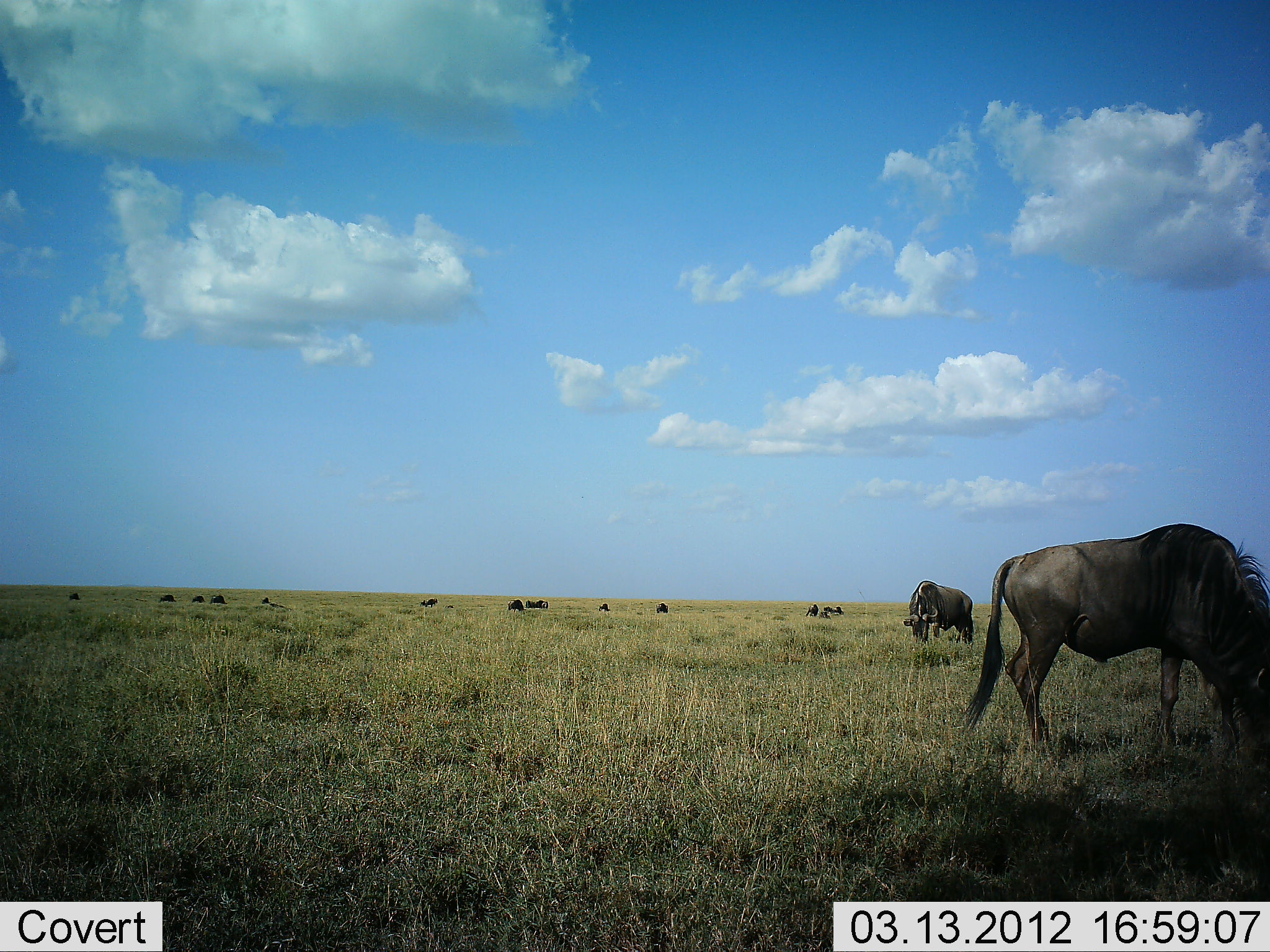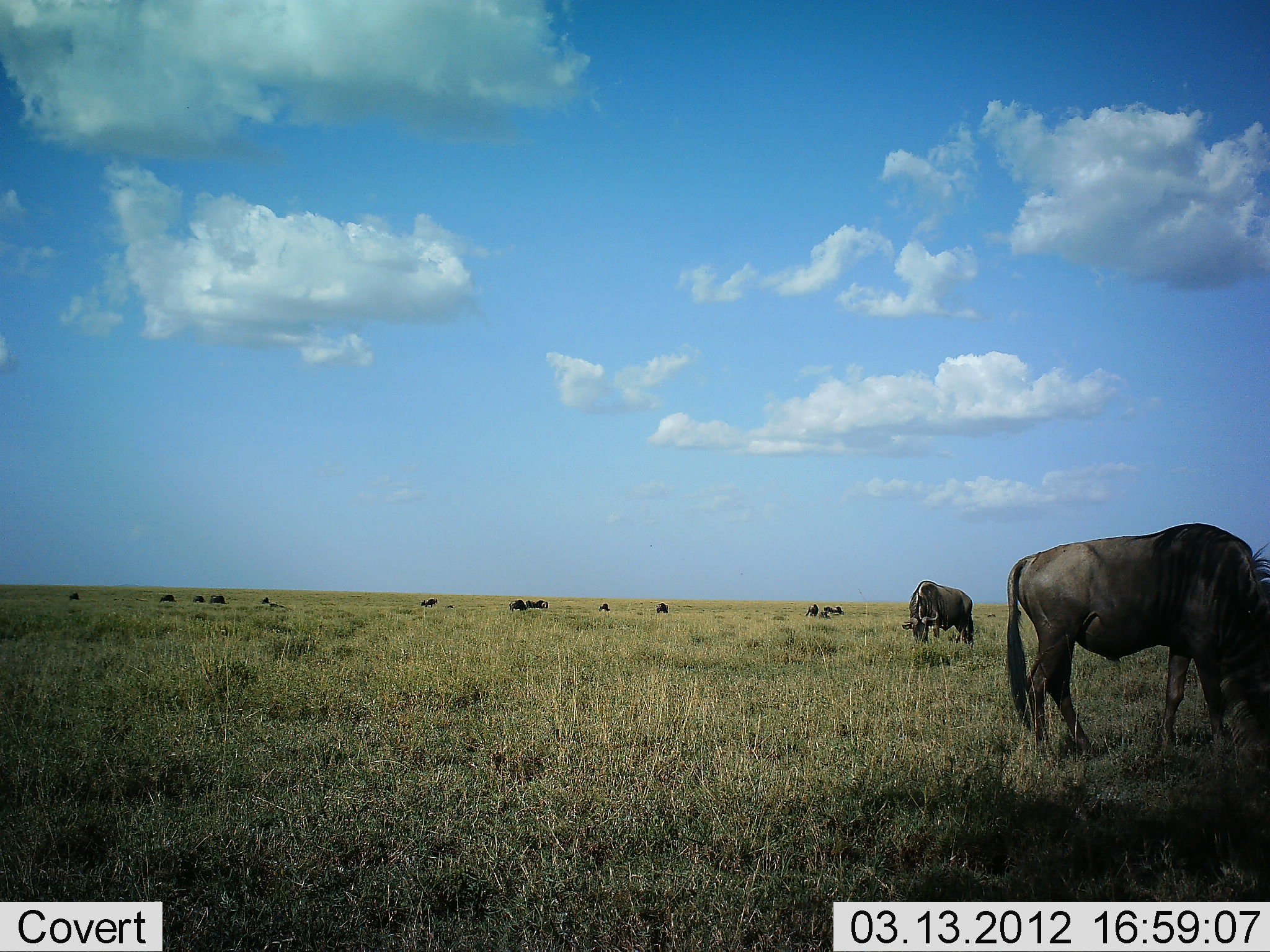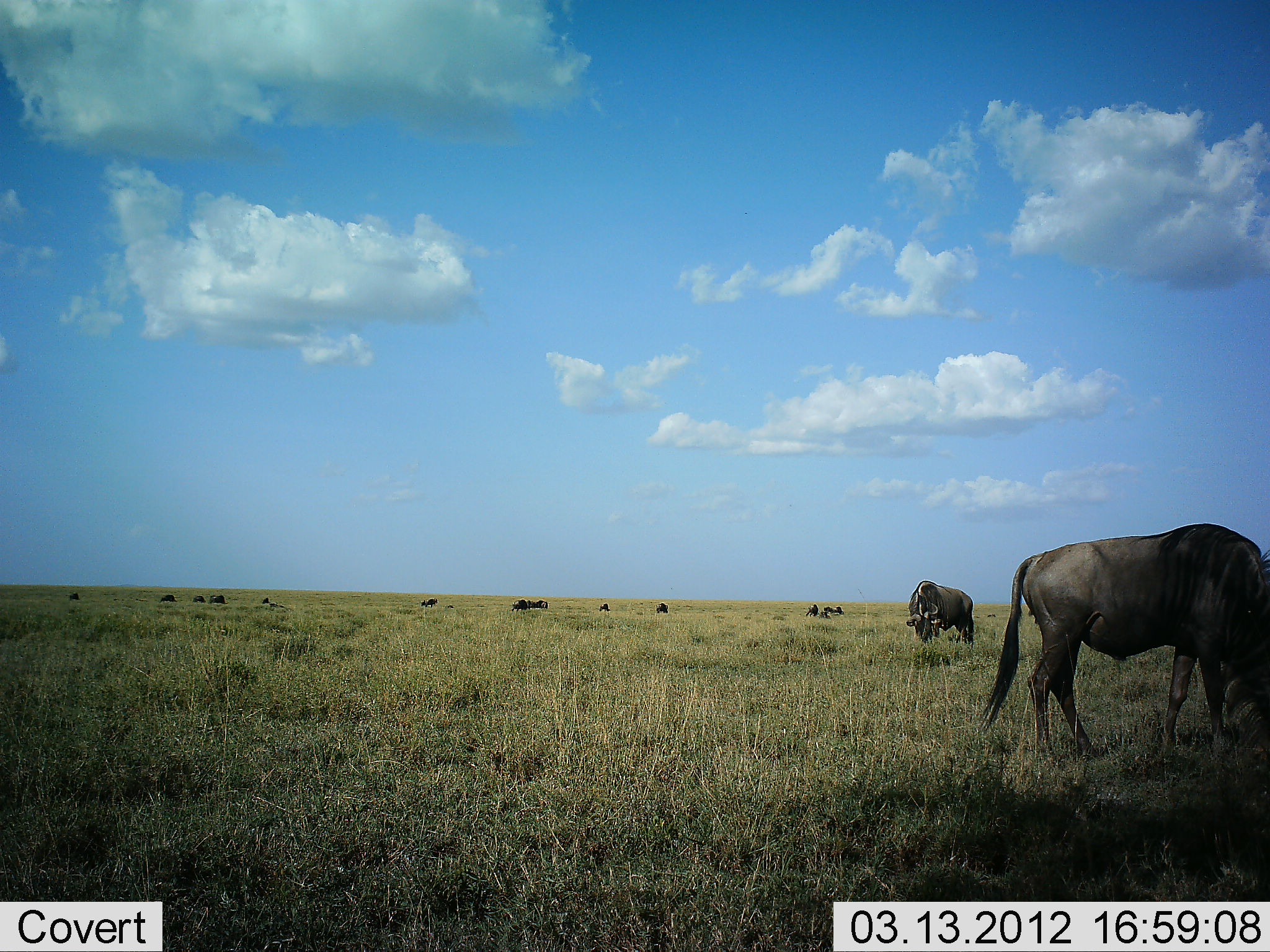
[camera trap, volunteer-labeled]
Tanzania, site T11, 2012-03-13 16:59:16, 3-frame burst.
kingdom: Animalia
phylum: Chordata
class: Mammalia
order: Artiodactyla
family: Bovidae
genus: Connochaetes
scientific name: Connochaetes taurinus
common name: blue wildebeest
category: wildebeest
Wildebeest (blue wildebeest) (Connochaetes taurinus), count 11-50. Behavior (volunteer vote fractions): standing 21%, resting 0%, moving 0%, interacting 0%. Young present (vote fraction): 0%. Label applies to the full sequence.